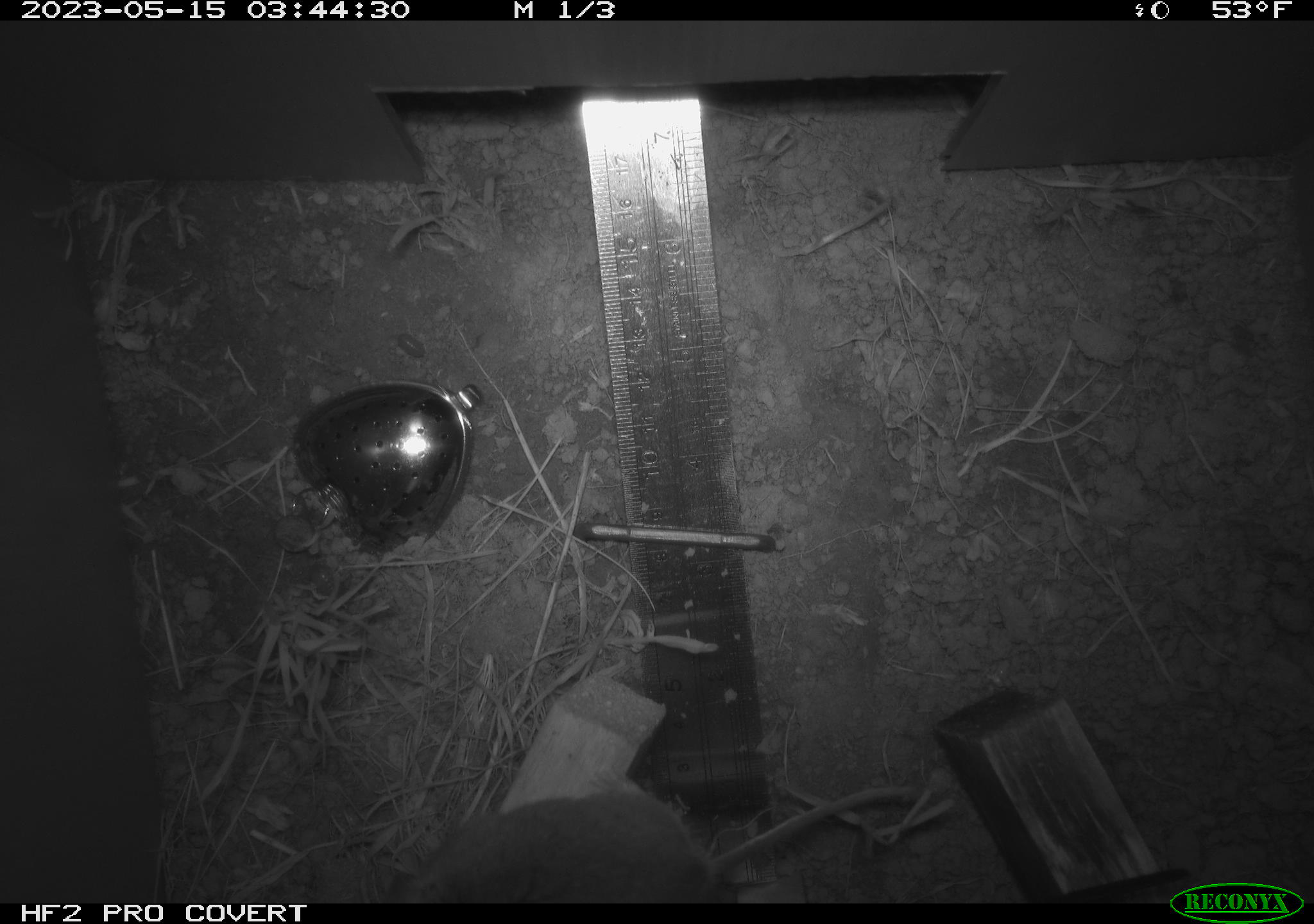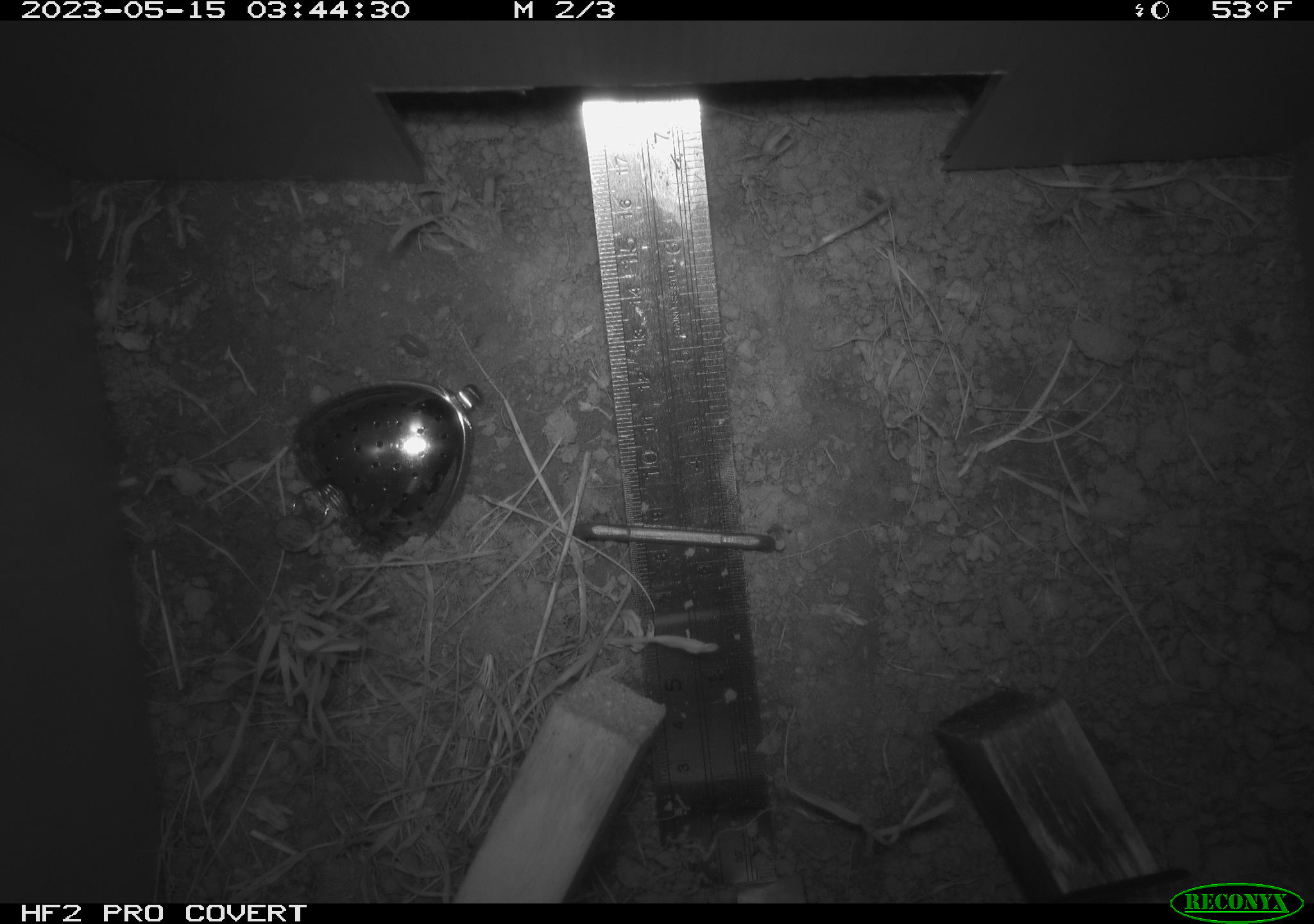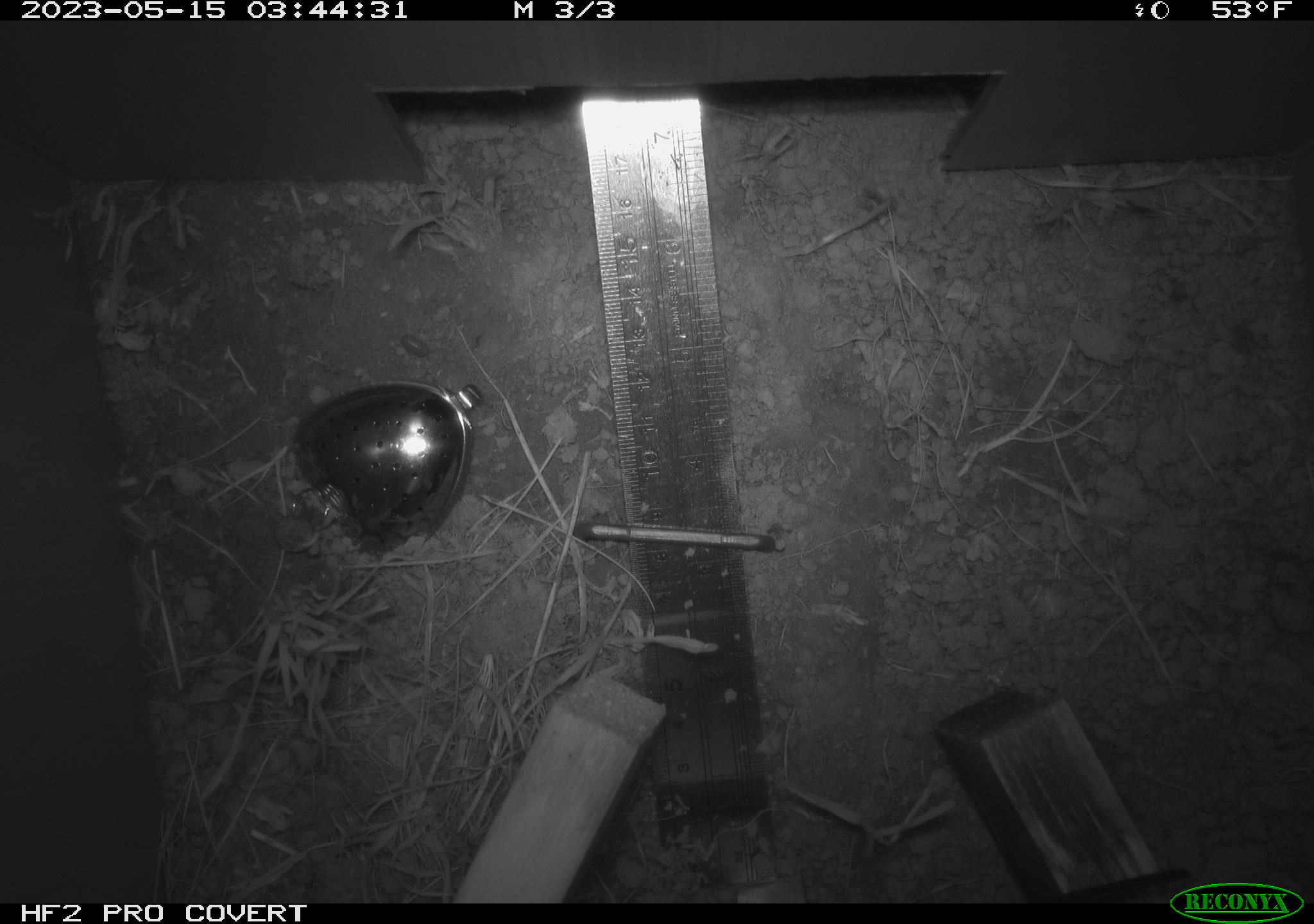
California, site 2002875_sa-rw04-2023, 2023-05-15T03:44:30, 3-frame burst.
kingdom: Animalia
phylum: Chordata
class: Mammalia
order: Rodentia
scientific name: Rodentia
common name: mouse species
Mouse species (Rodentia).